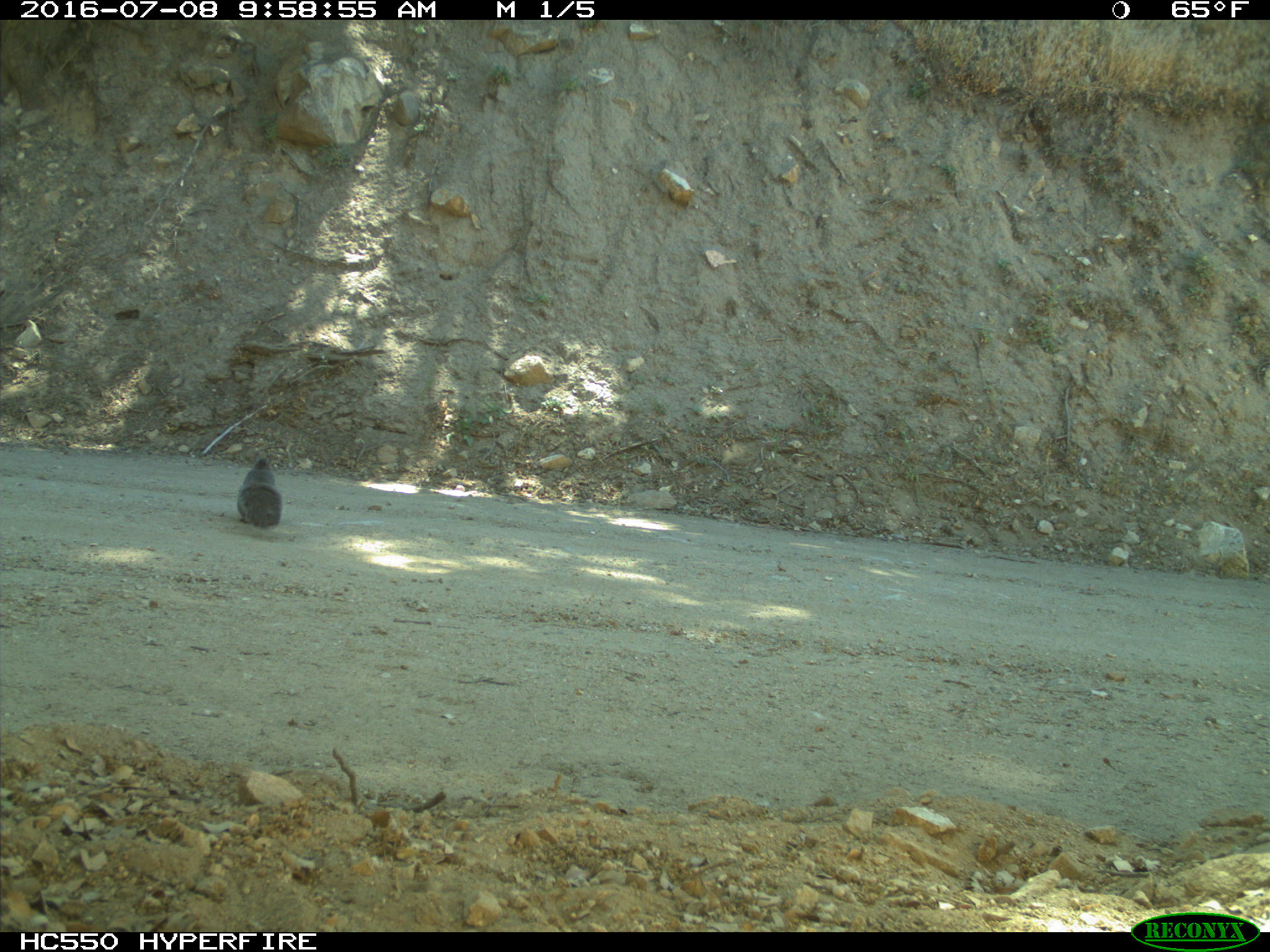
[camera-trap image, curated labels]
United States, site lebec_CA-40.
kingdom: Animalia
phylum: Chordata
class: Mammalia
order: Rodentia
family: Sciuridae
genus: Sciurus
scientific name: Sciurus carolinensis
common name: eastern gray squirrel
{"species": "Sciurus carolinensis (eastern gray squirrel)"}